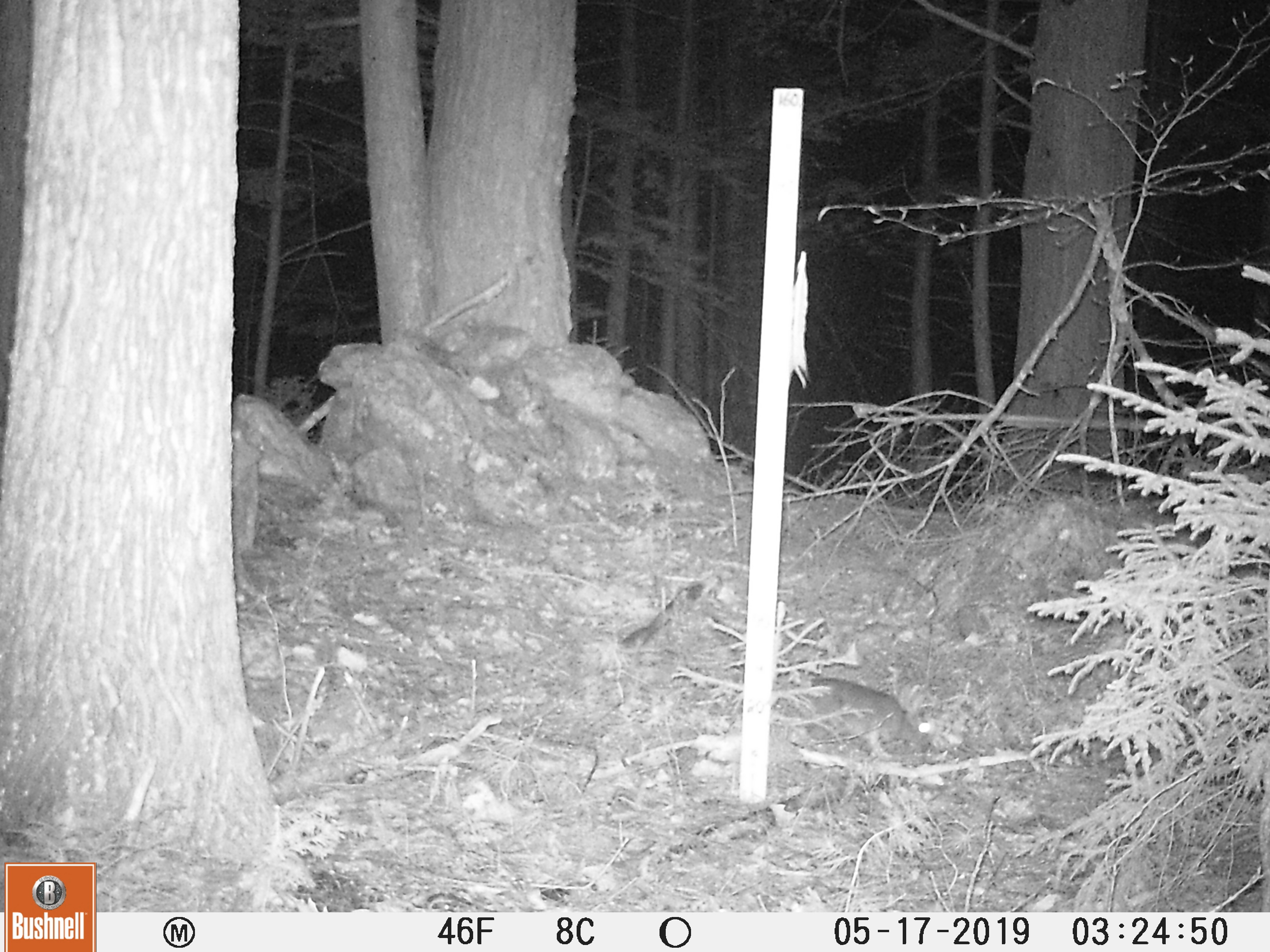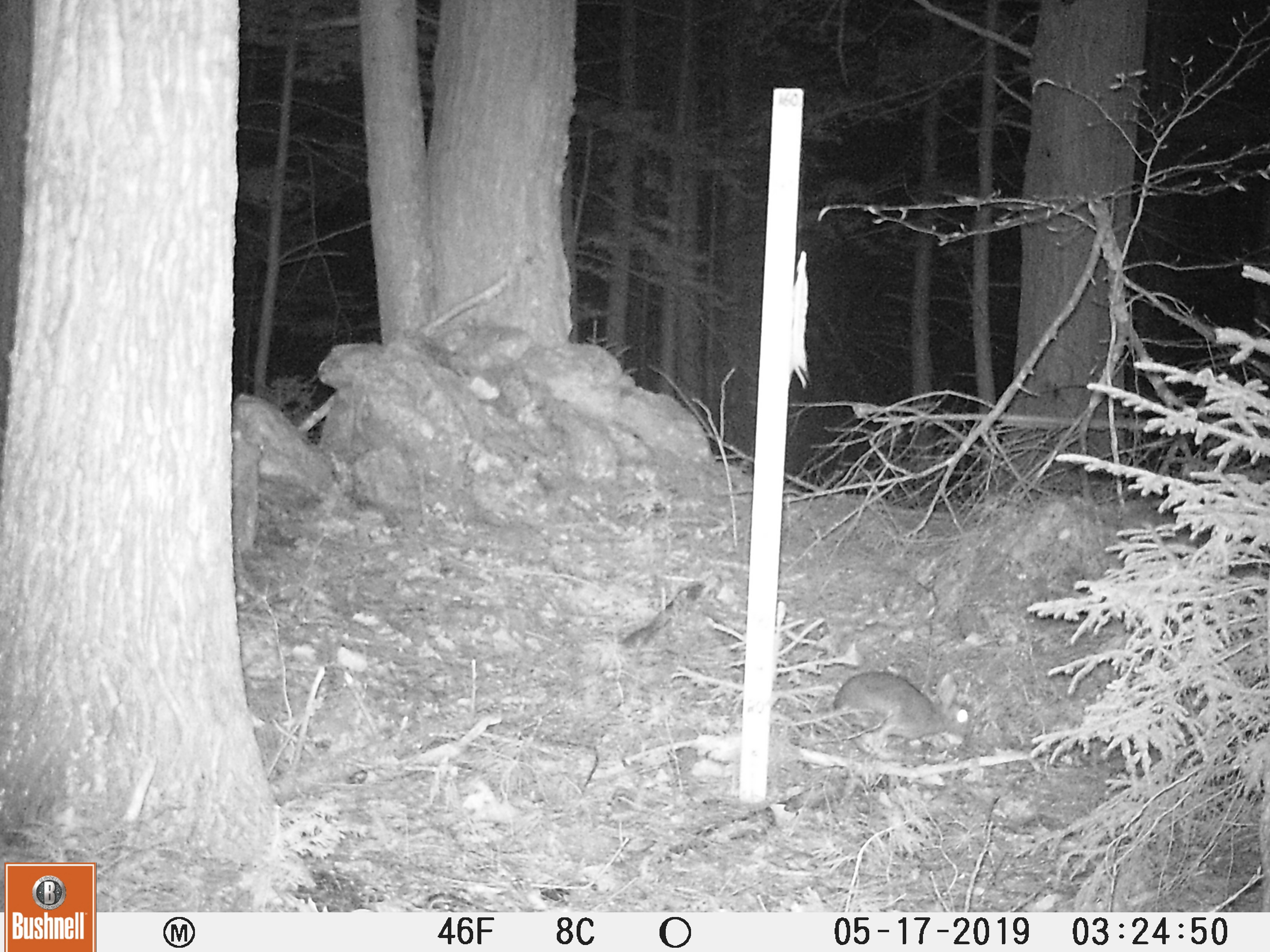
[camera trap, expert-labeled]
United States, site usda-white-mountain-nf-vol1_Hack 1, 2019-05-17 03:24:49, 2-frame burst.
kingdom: Animalia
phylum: Chordata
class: Mammalia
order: Lagomorpha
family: Leporidae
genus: Lepus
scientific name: Lepus americanus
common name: snowshoe hare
Snowshoe hare (Lepus americanus).